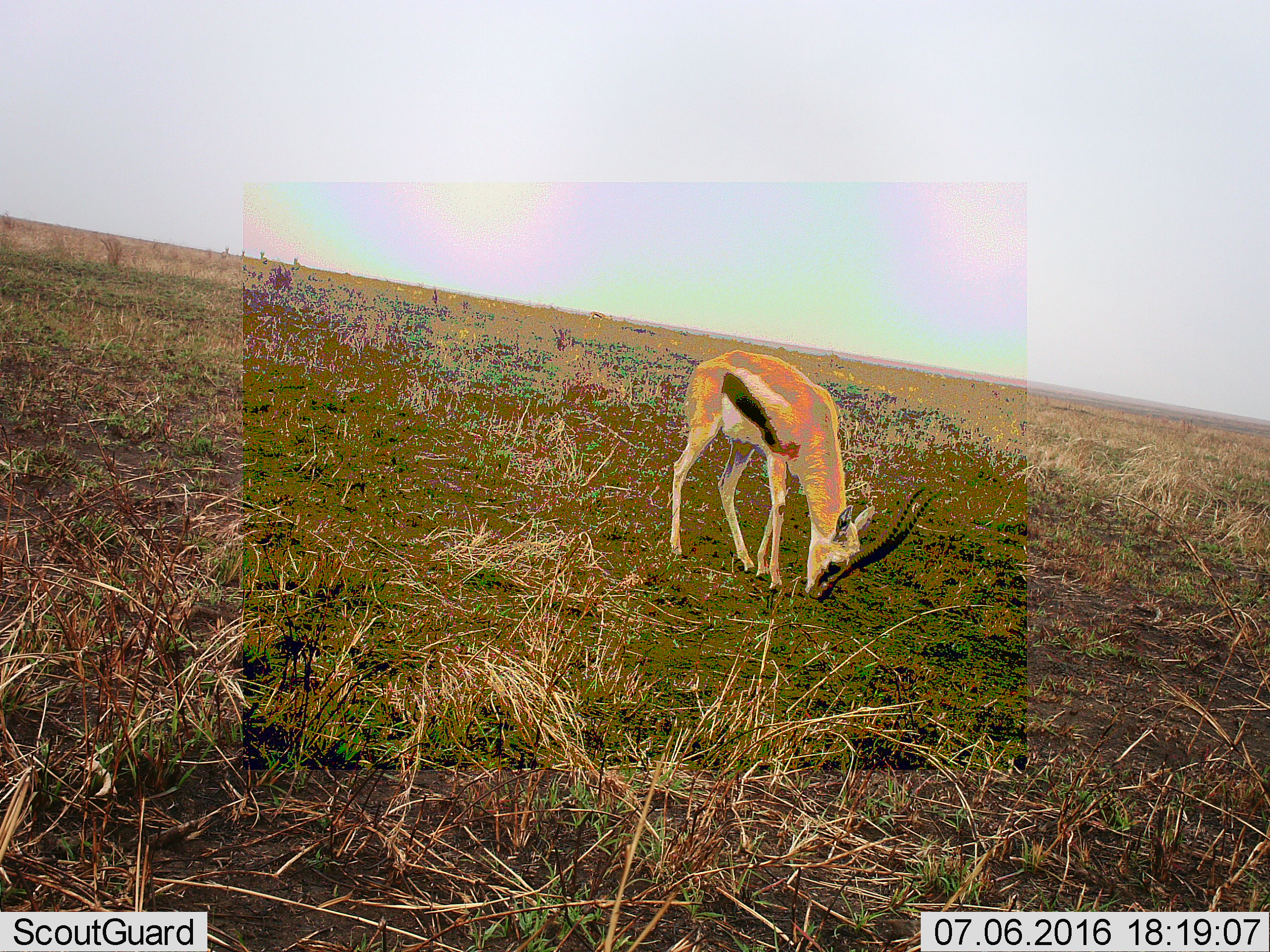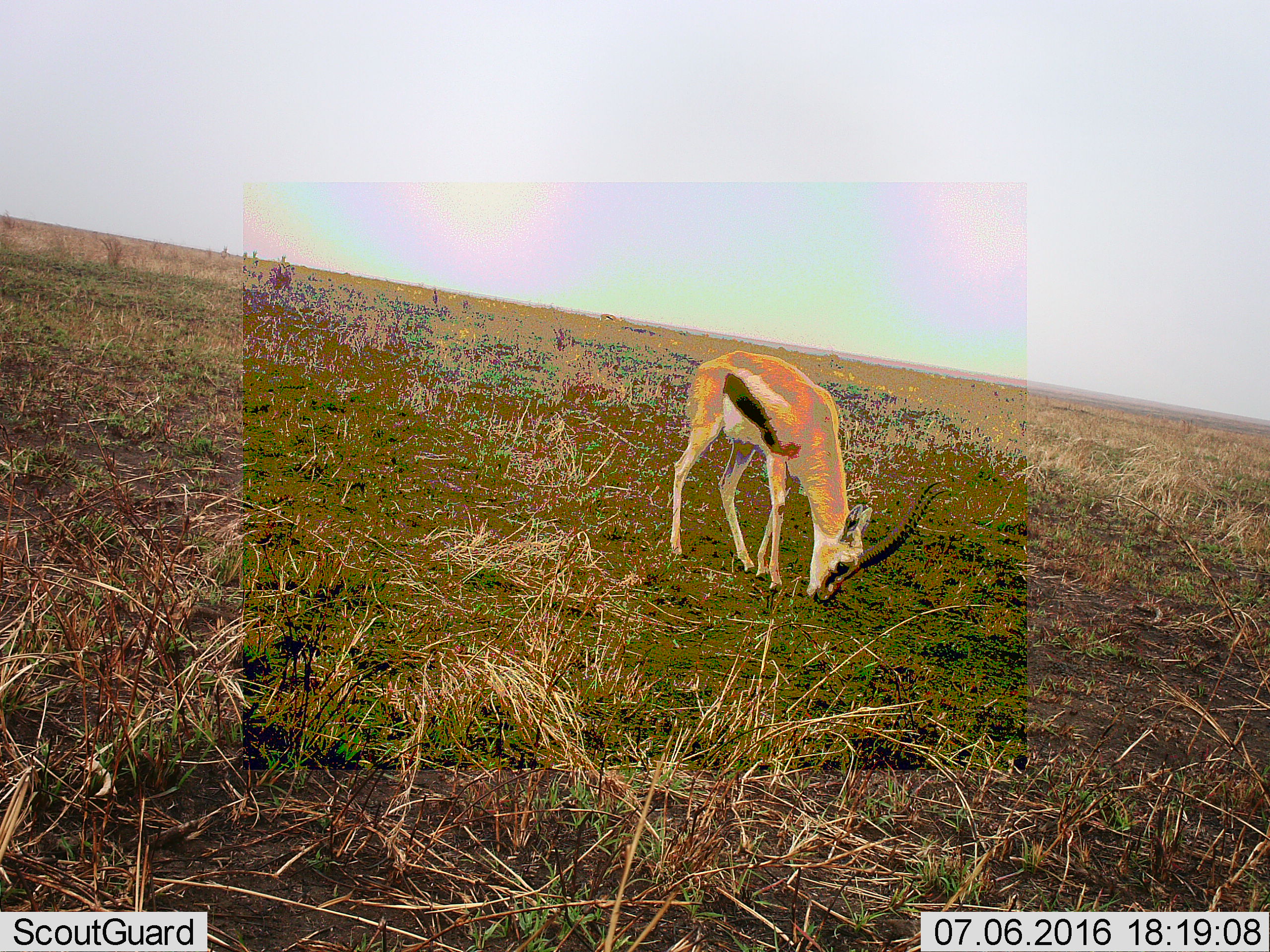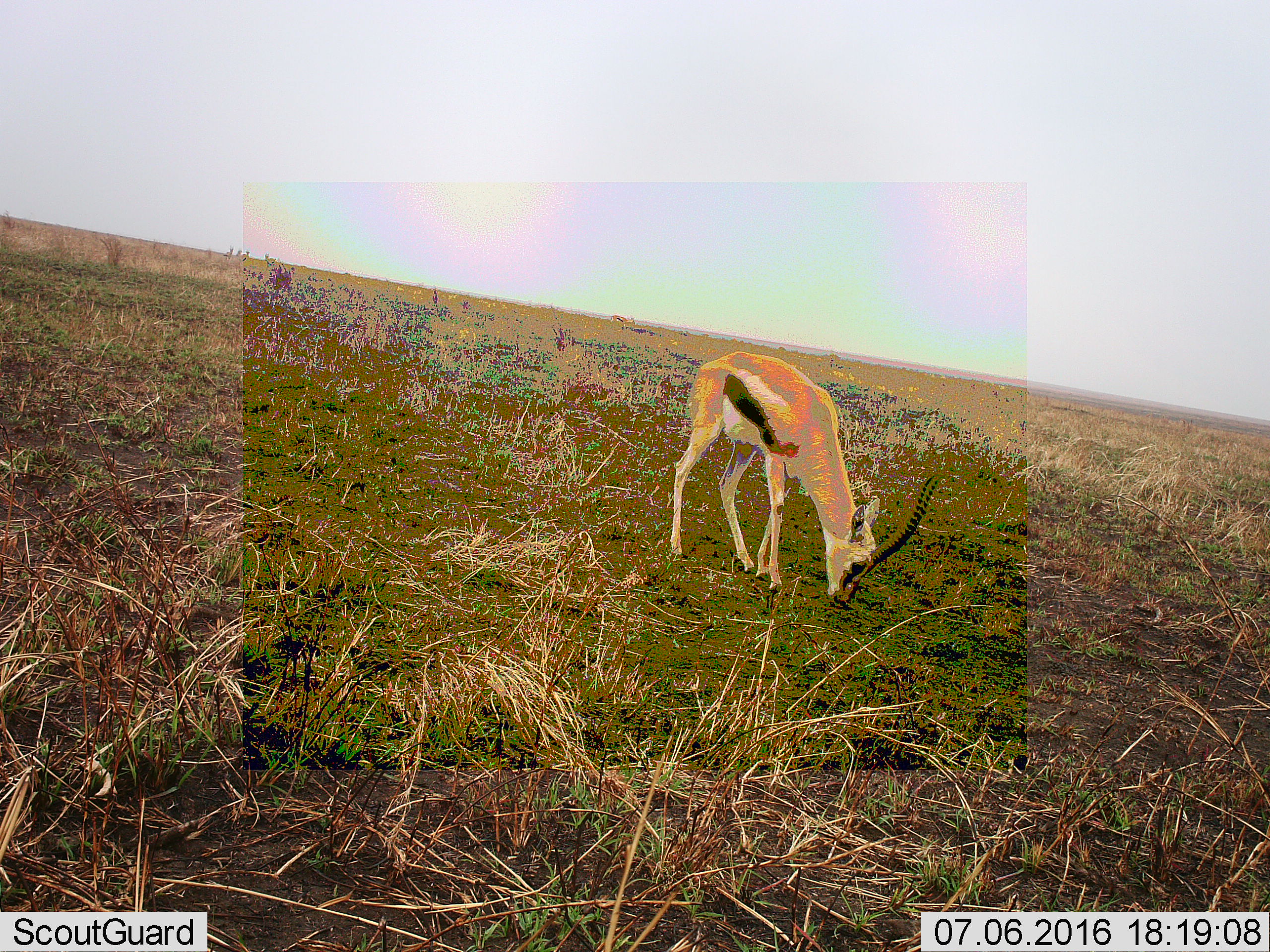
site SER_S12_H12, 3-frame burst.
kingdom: Animalia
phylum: Chordata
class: Mammalia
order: Artiodactyla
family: Bovidae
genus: Eudorcas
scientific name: Eudorcas thomsonii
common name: thomson's gazelle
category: gazellethomsons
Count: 1.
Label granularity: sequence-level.